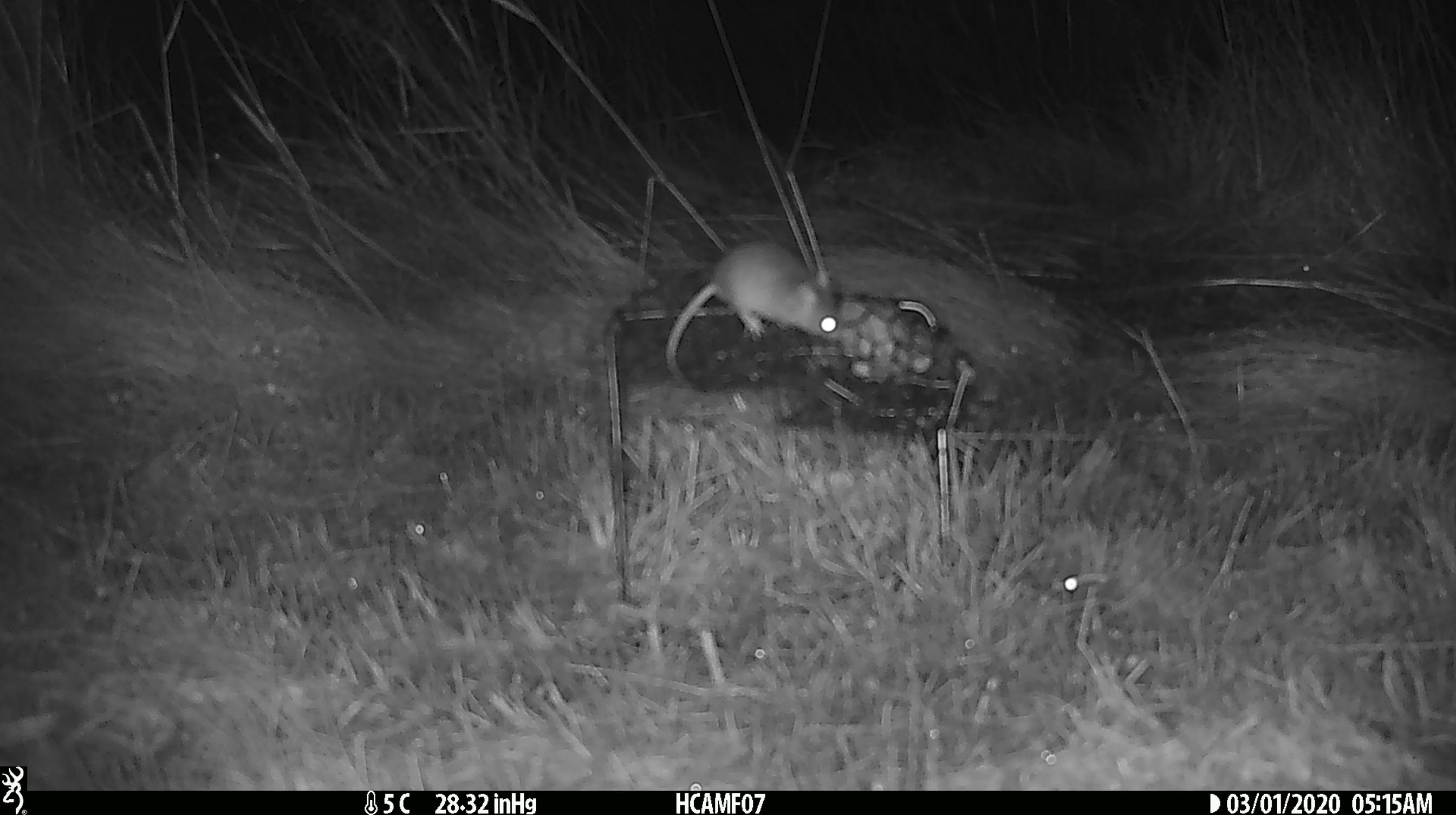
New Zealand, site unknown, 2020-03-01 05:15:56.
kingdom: Animalia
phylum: Chordata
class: Mammalia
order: Rodentia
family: Muridae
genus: Mus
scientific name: Mus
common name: mouse